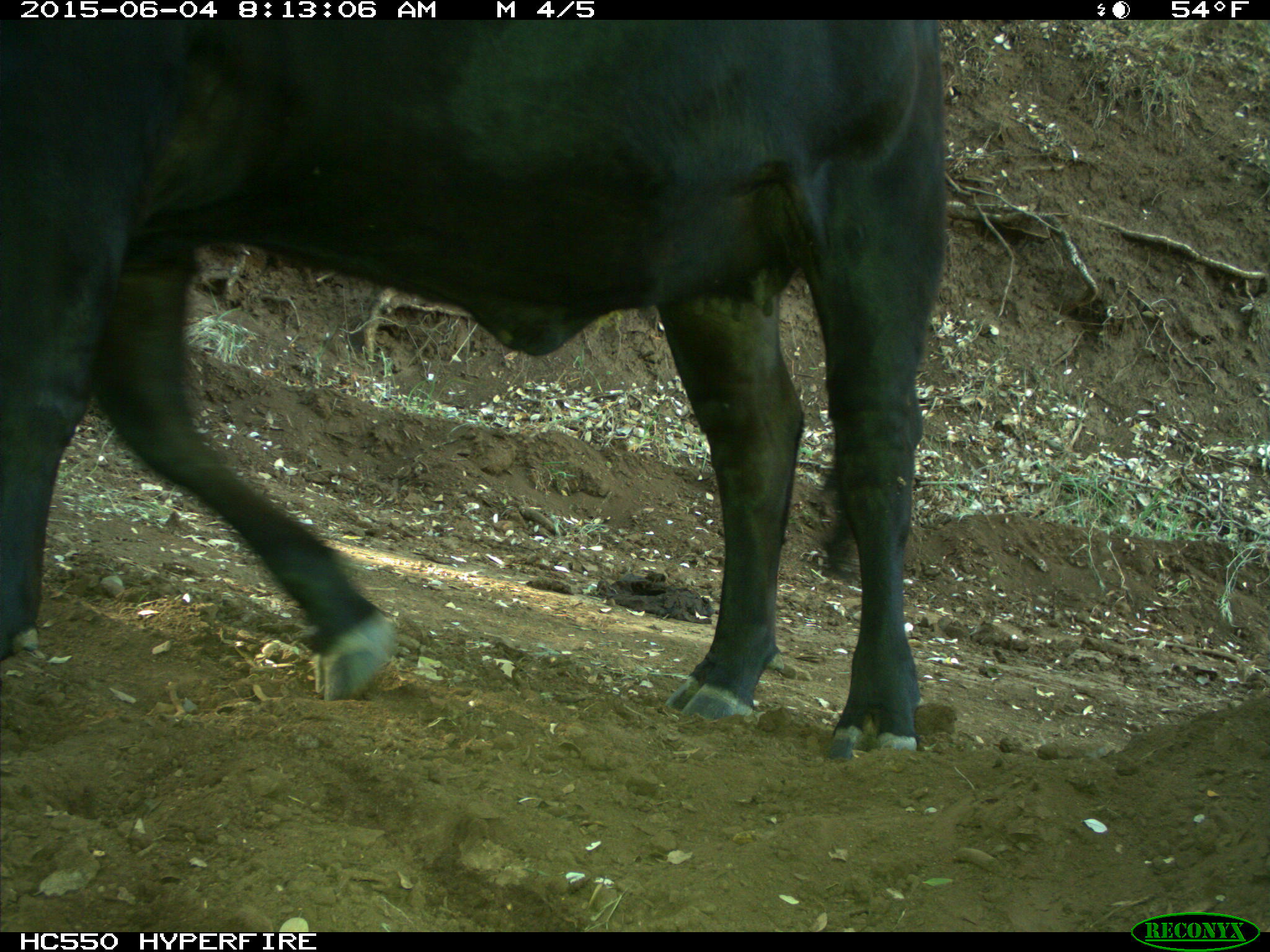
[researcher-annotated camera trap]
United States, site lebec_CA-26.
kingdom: Animalia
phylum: Chordata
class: Mammalia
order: Artiodactyla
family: Bovidae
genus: Bos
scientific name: Bos taurus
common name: domestic cow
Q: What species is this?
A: Bos taurus (domestic cow).